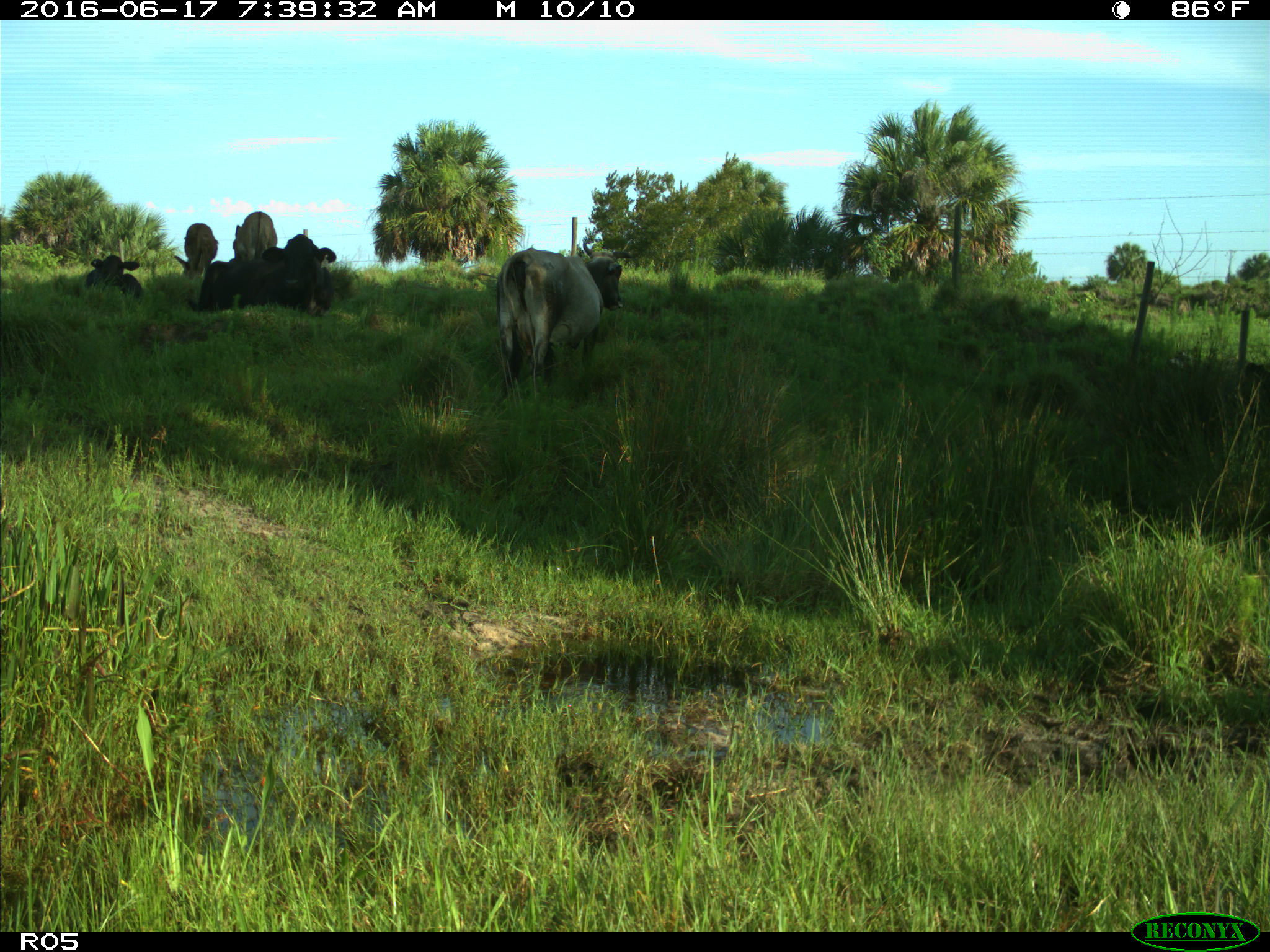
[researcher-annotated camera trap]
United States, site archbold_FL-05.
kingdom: Animalia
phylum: Chordata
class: Mammalia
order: Artiodactyla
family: Bovidae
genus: Bos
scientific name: Bos taurus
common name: domestic cow